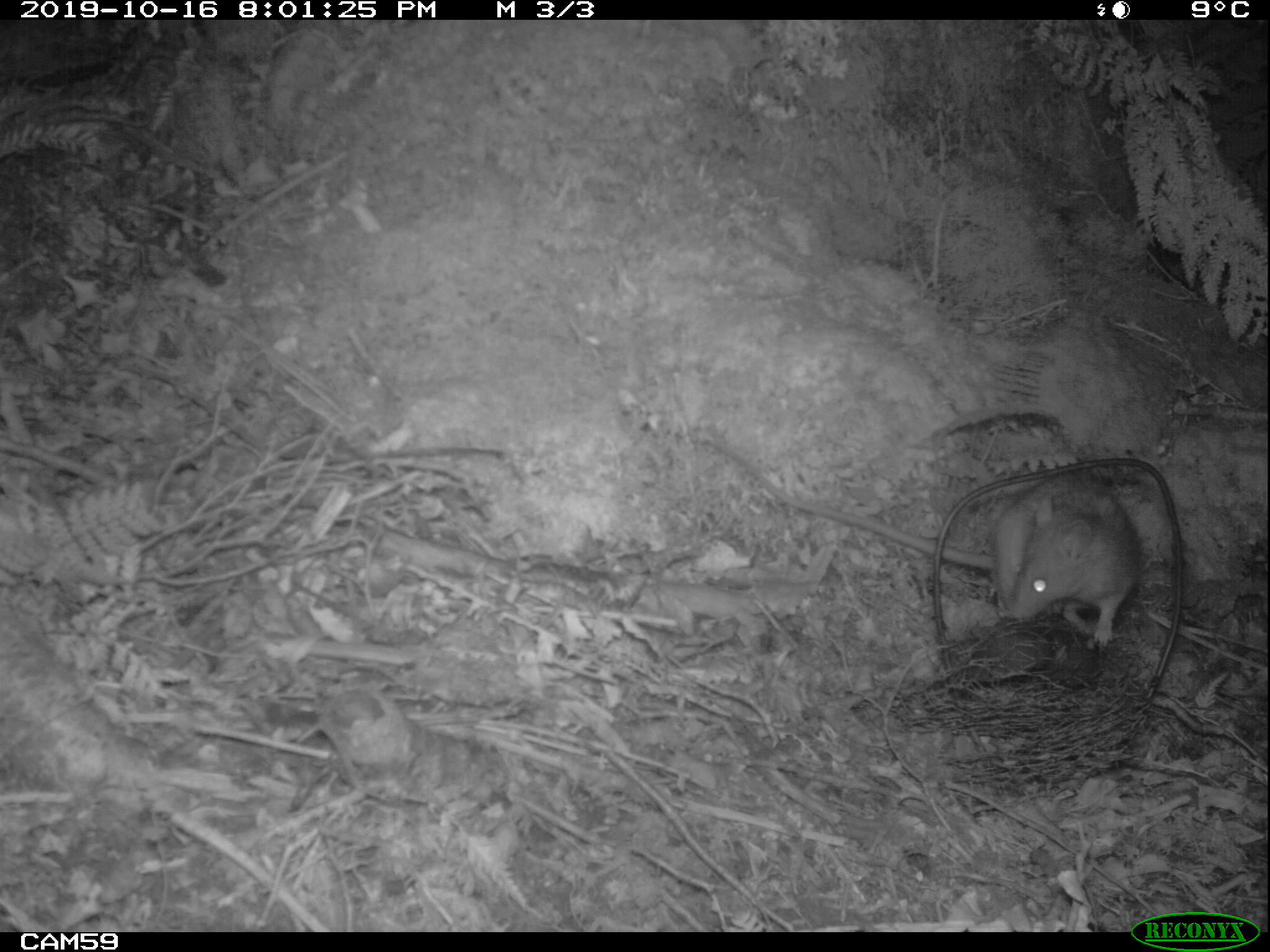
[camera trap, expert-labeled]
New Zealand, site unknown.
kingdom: Animalia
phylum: Chordata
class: Mammalia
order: Rodentia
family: Muridae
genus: Rattus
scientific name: Rattus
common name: rat